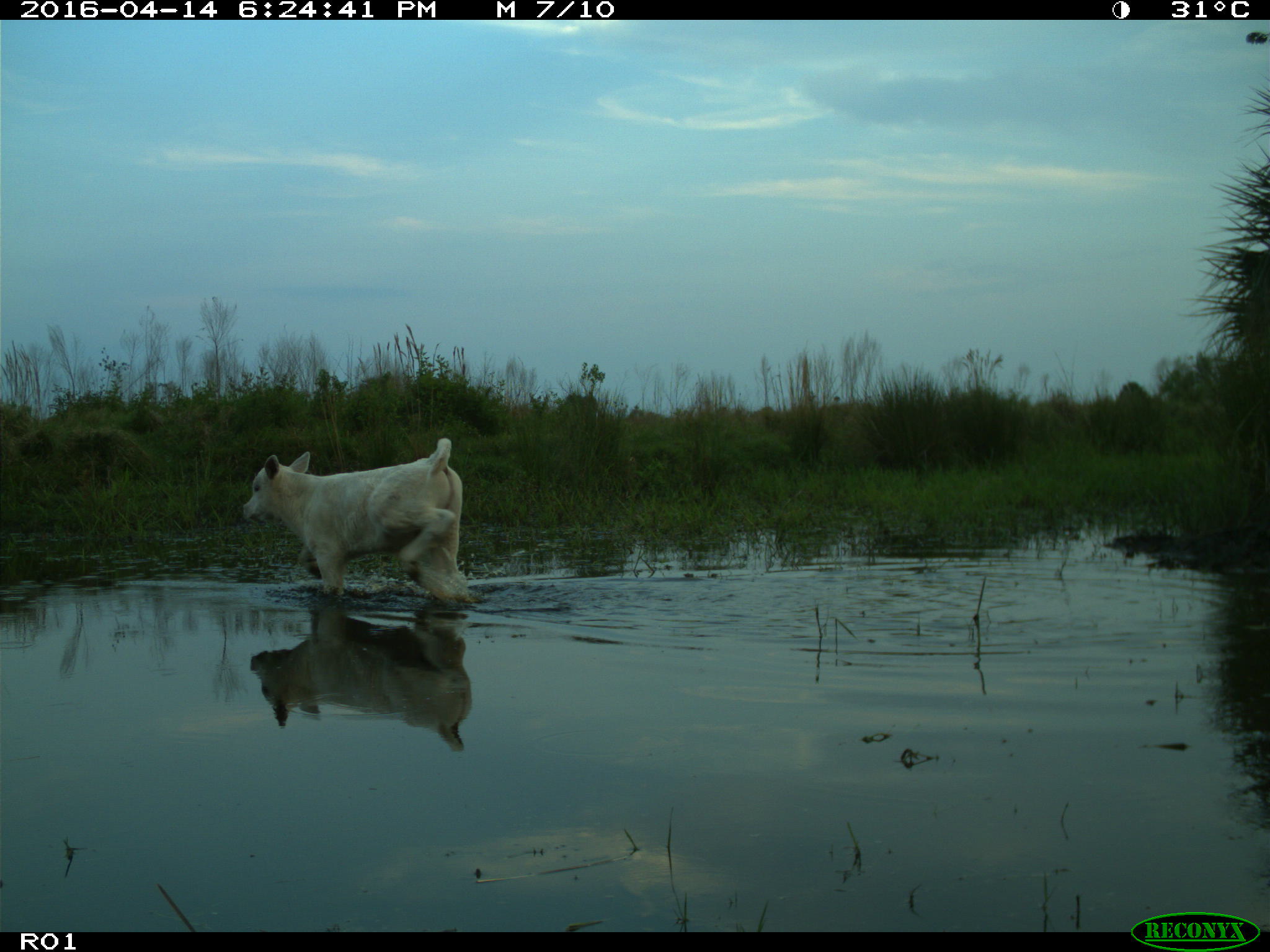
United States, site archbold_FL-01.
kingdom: Animalia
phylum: Chordata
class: Mammalia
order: Artiodactyla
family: Bovidae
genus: Bos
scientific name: Bos taurus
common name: domestic cow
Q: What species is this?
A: Bos taurus (domestic cow).